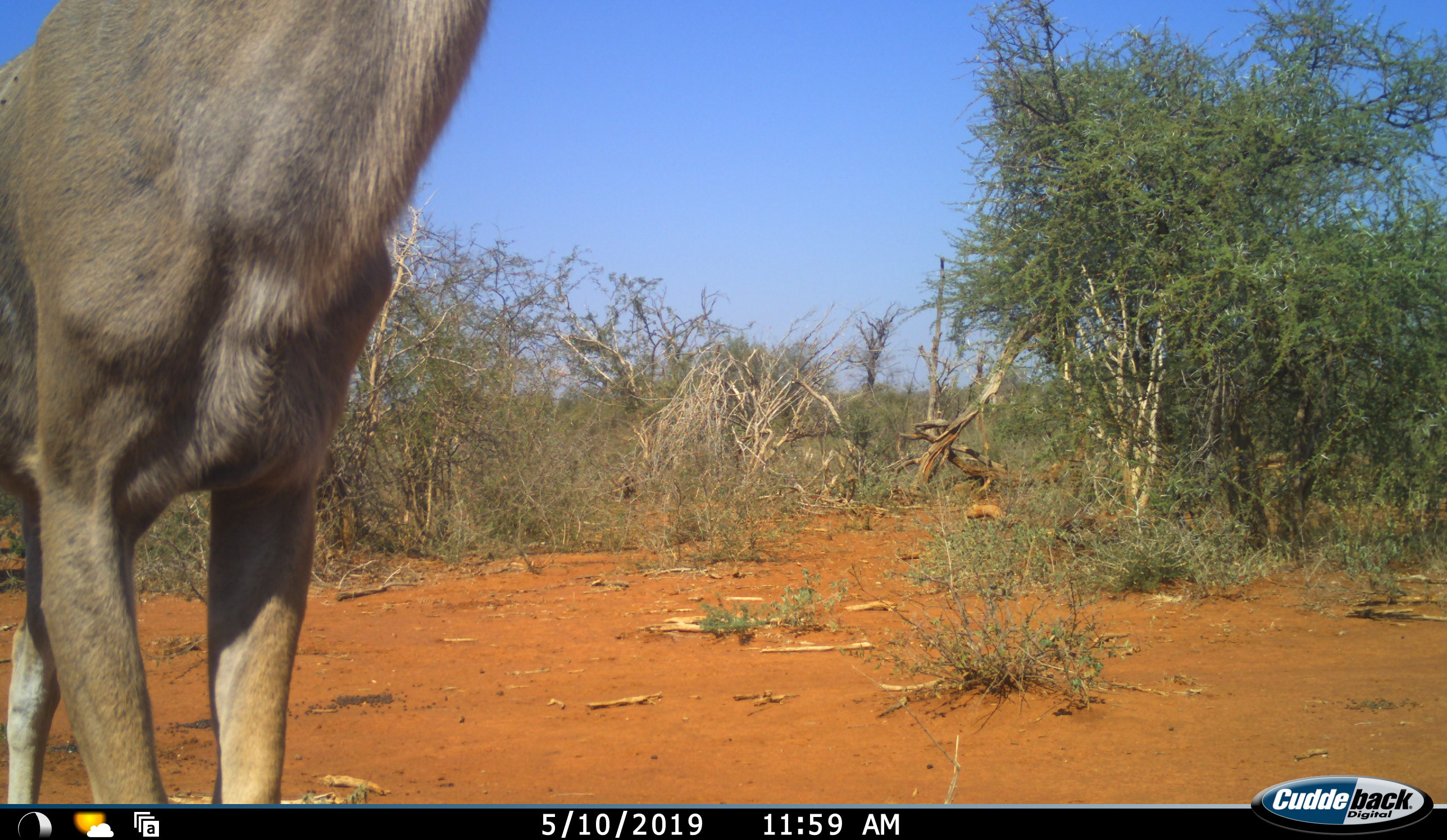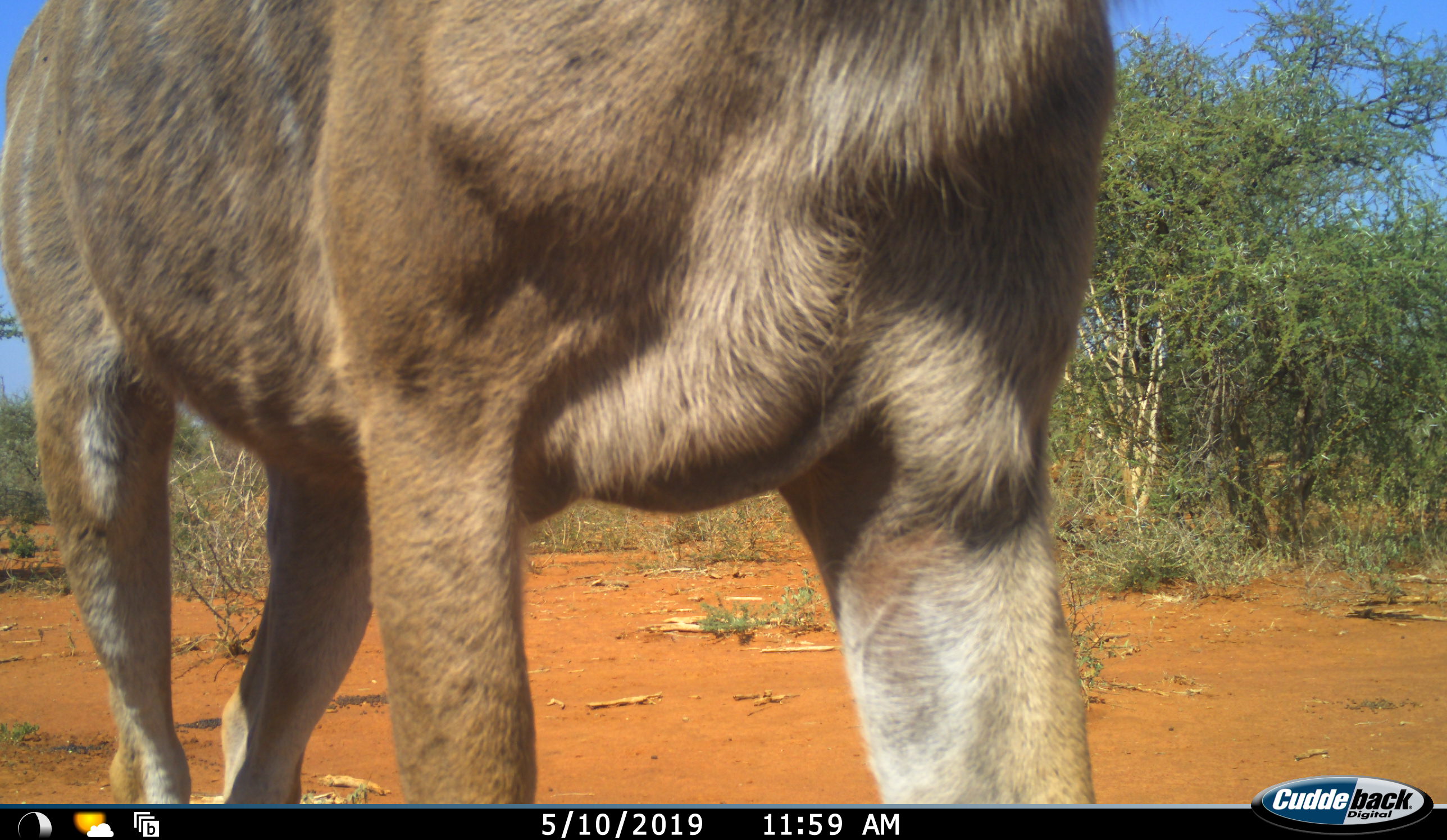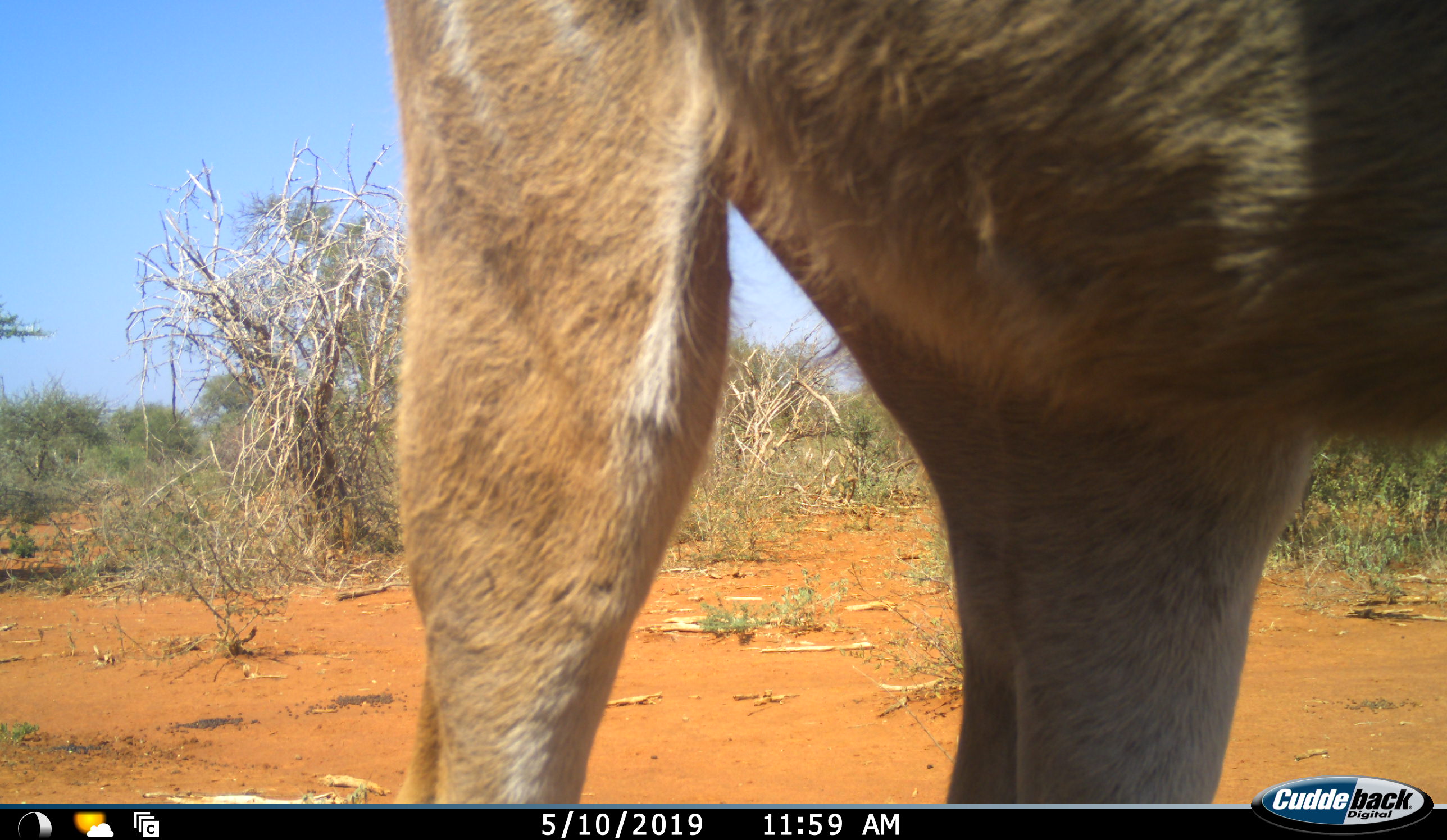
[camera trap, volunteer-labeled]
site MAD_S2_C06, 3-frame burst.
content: unidentified animal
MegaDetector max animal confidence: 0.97